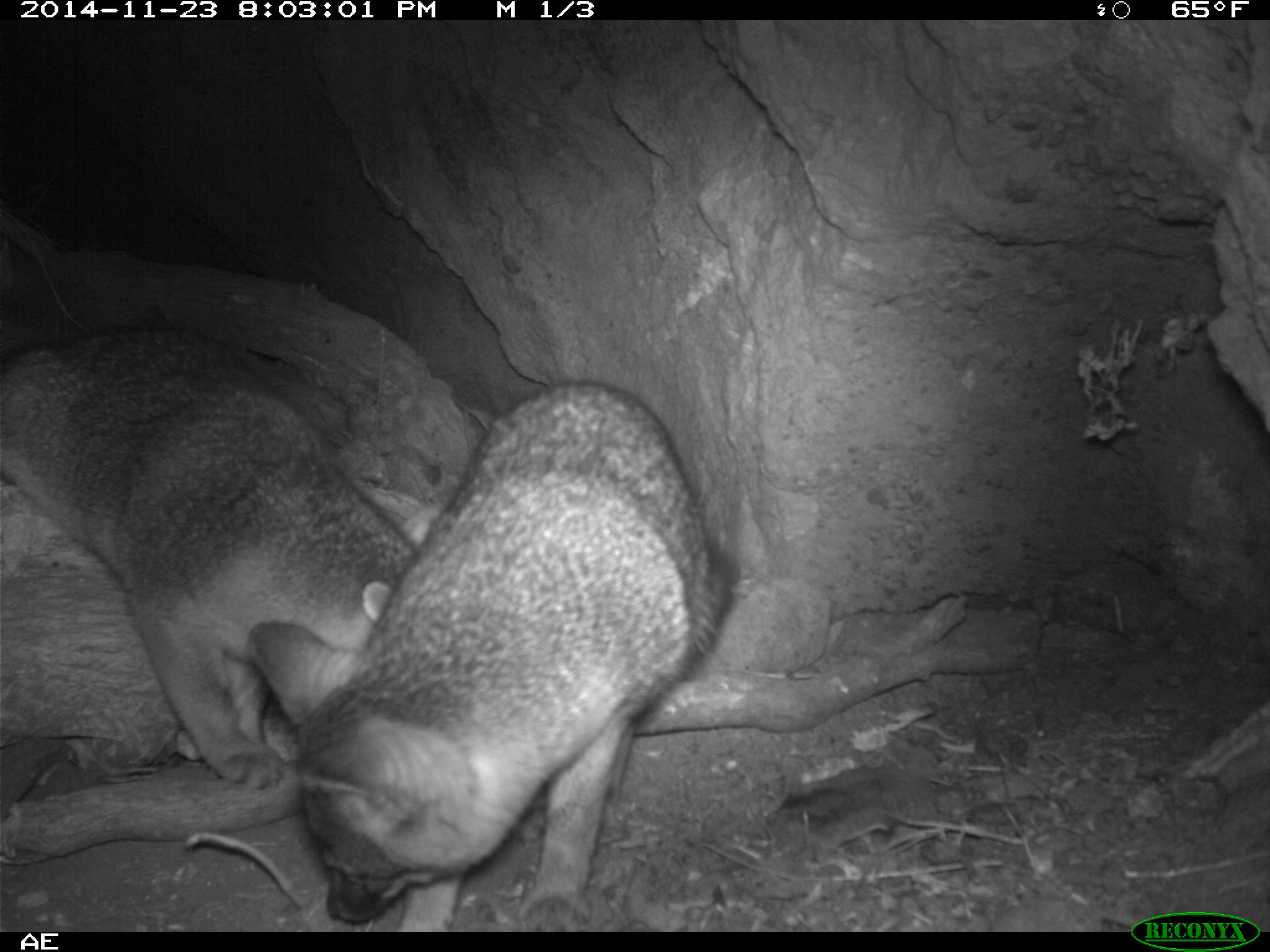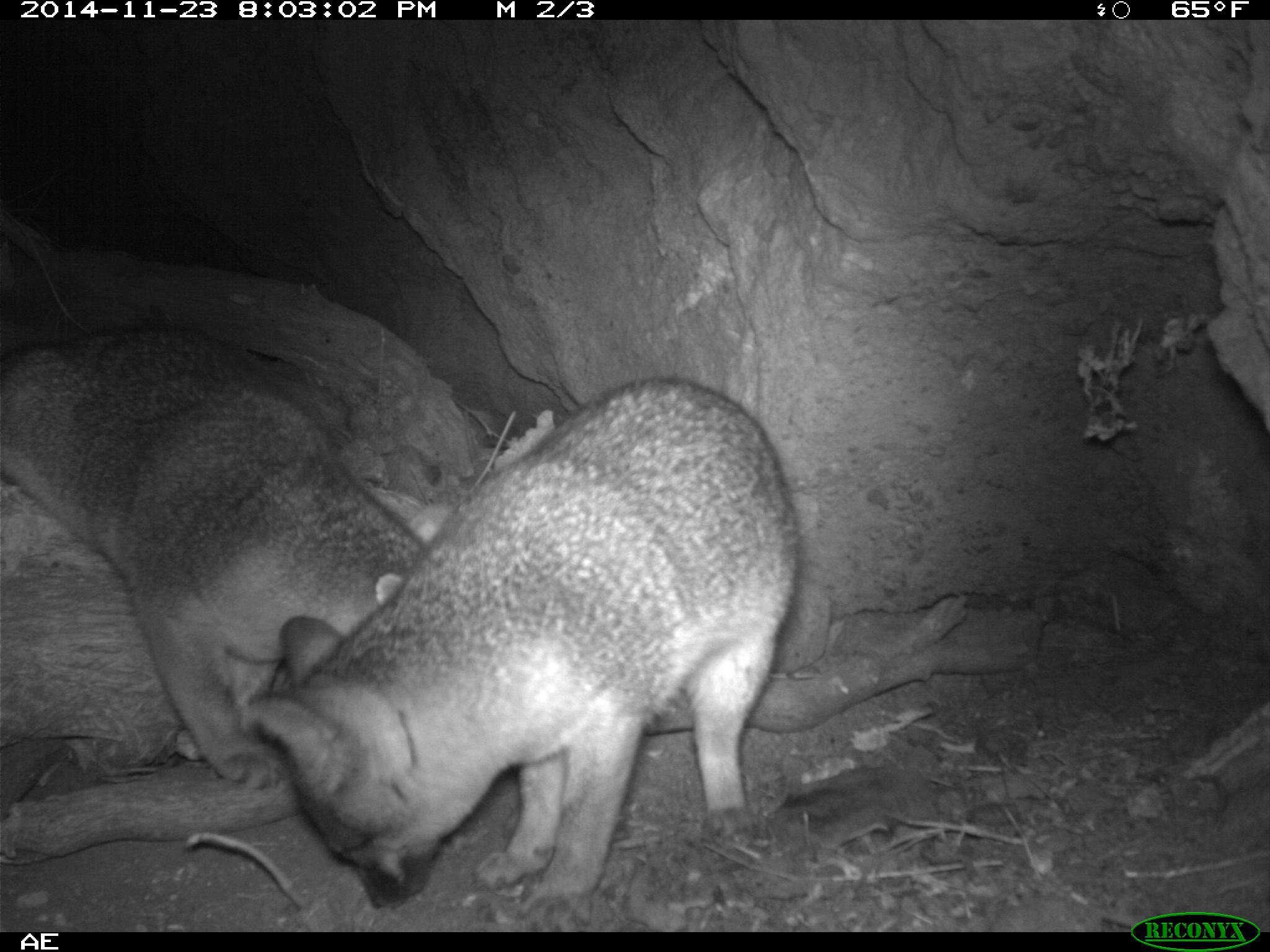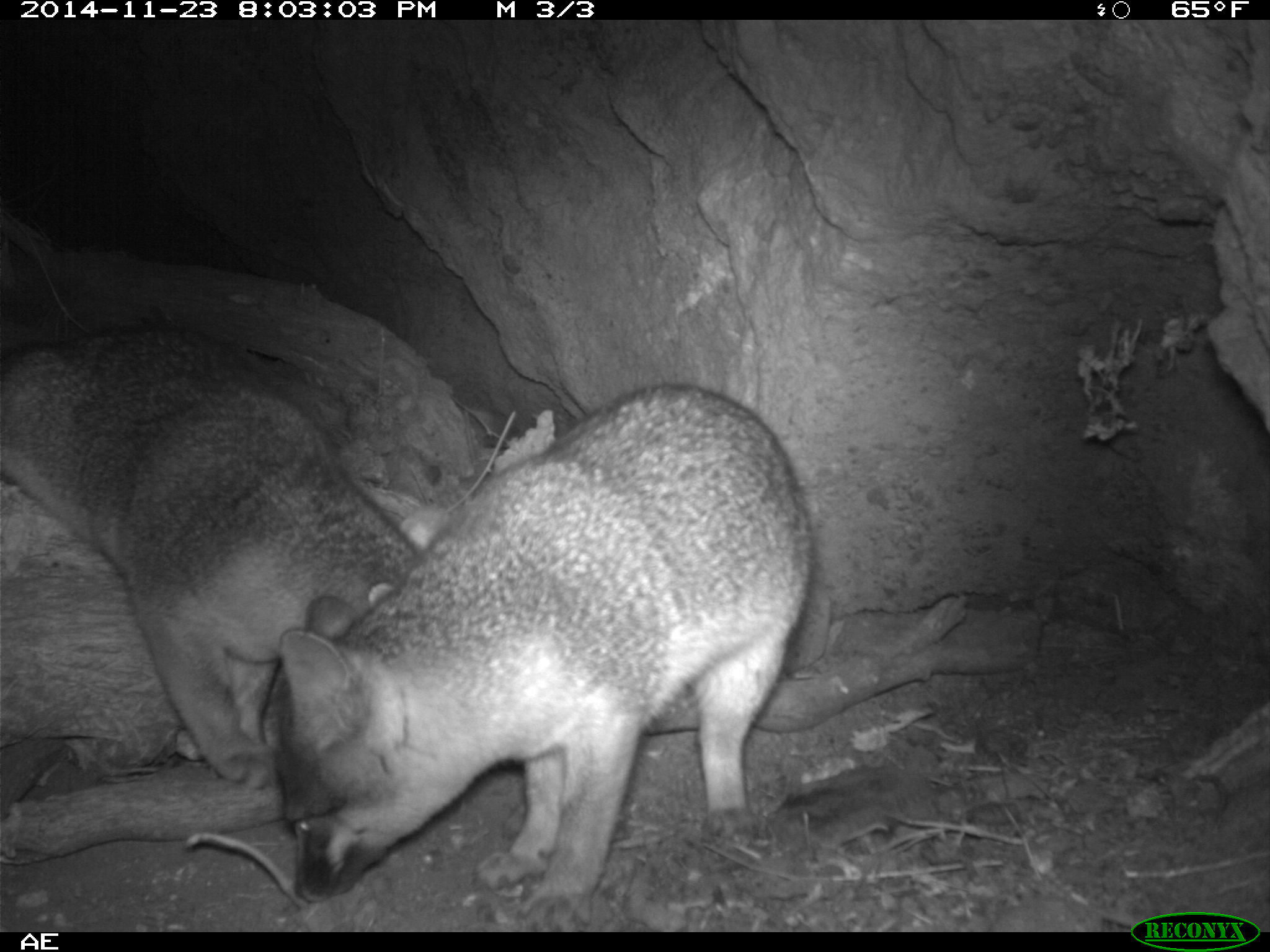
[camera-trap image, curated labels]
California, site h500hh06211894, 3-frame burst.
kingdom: Animalia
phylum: Chordata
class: Mammalia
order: Carnivora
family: Canidae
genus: Urocyon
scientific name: Urocyon littoralis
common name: island fox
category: fox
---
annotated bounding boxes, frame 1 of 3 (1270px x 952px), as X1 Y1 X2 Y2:
fox: 244 381 741 931; 0 325 417 788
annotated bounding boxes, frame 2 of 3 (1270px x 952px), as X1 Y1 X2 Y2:
fox: 249 377 793 932; 0 324 426 788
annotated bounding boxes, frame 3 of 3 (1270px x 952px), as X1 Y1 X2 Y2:
fox: 269 381 814 932; 0 324 422 790